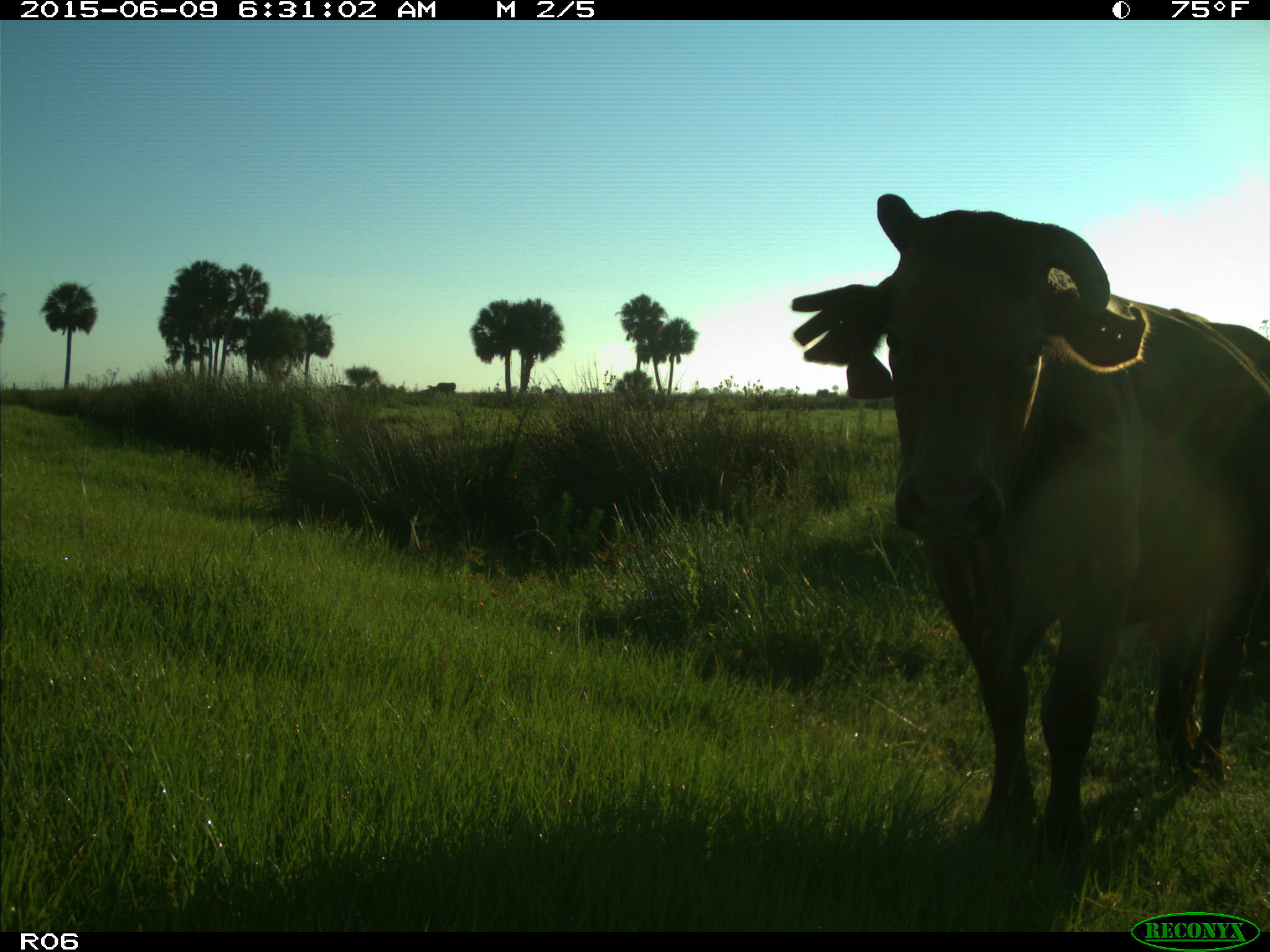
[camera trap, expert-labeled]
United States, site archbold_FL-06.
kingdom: Animalia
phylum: Chordata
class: Mammalia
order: Artiodactyla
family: Bovidae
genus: Bos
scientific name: Bos taurus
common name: domestic cow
Bos taurus (domestic cow).